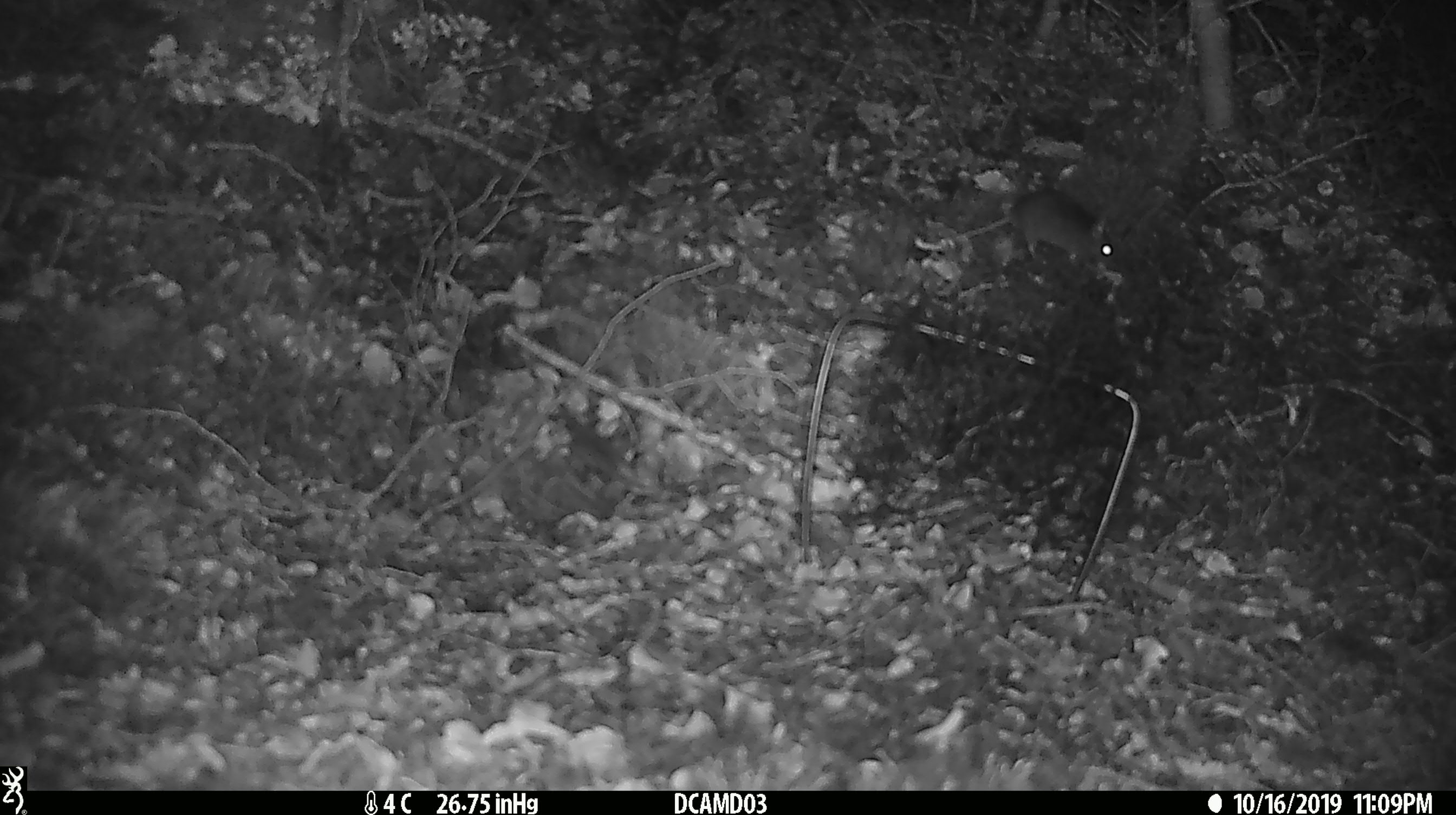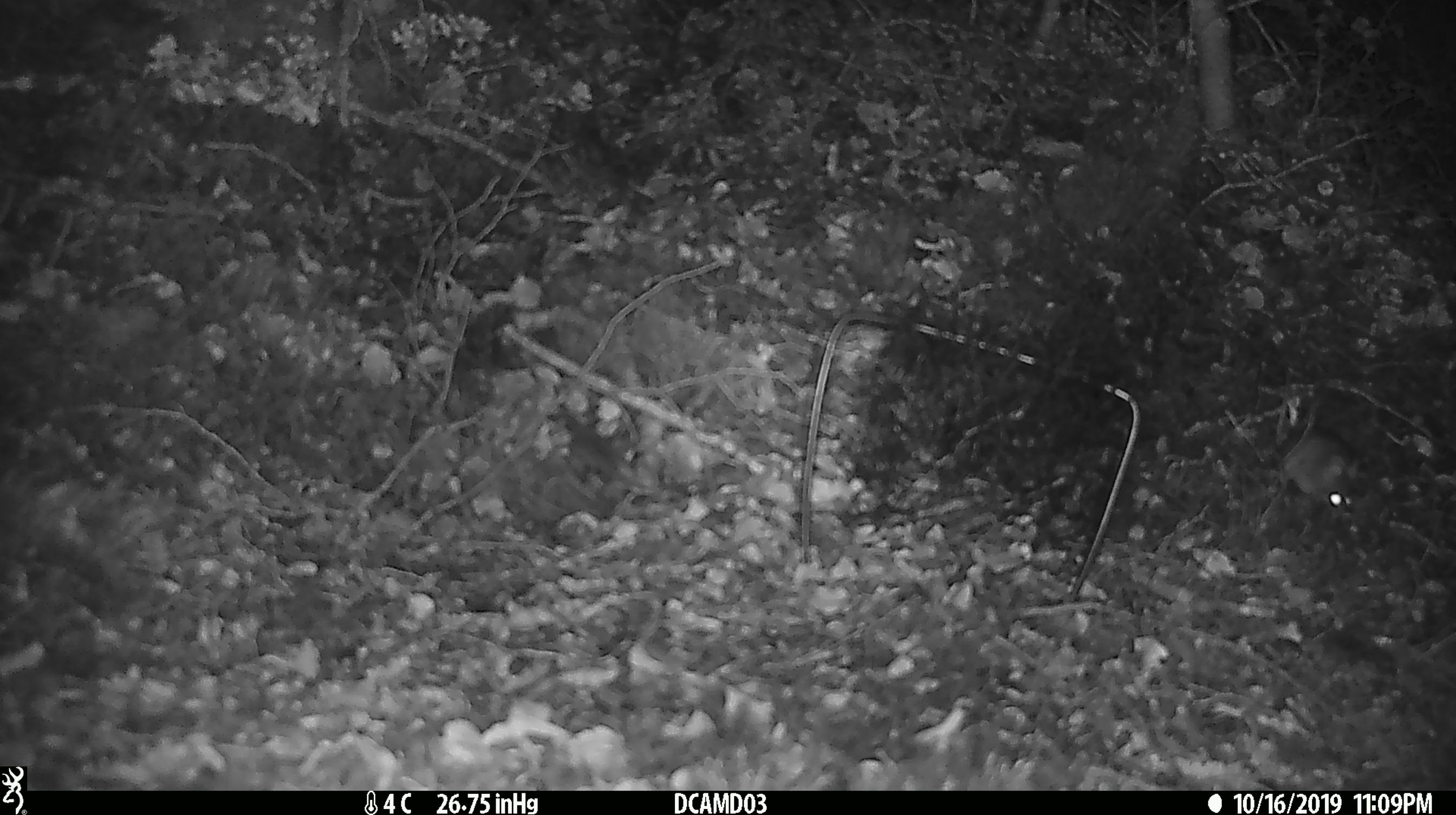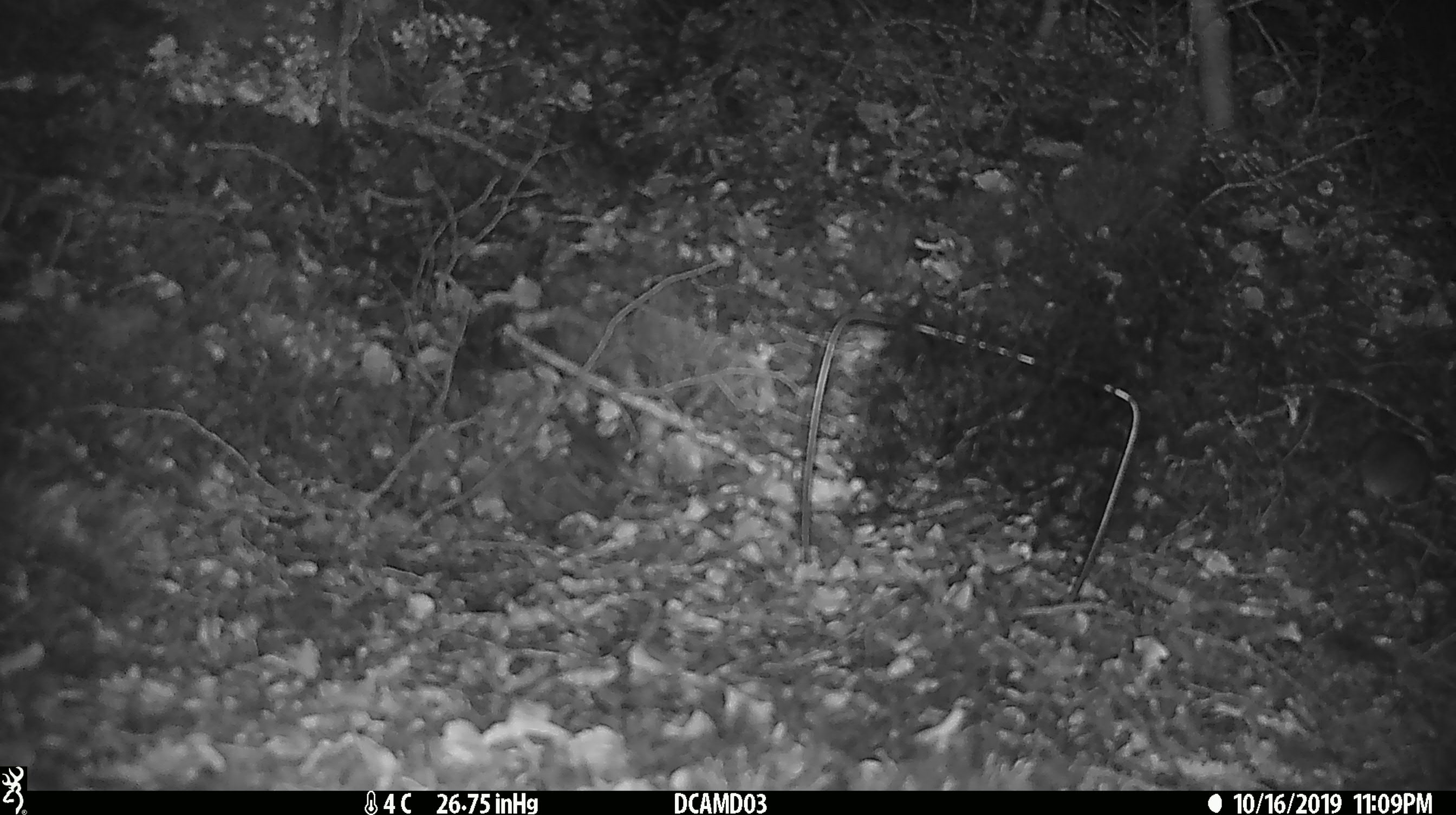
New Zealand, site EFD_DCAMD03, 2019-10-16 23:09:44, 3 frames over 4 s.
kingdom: Animalia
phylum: Chordata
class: Mammalia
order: Rodentia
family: Muridae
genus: Mus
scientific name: Mus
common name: mouse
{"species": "mouse (Mus)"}